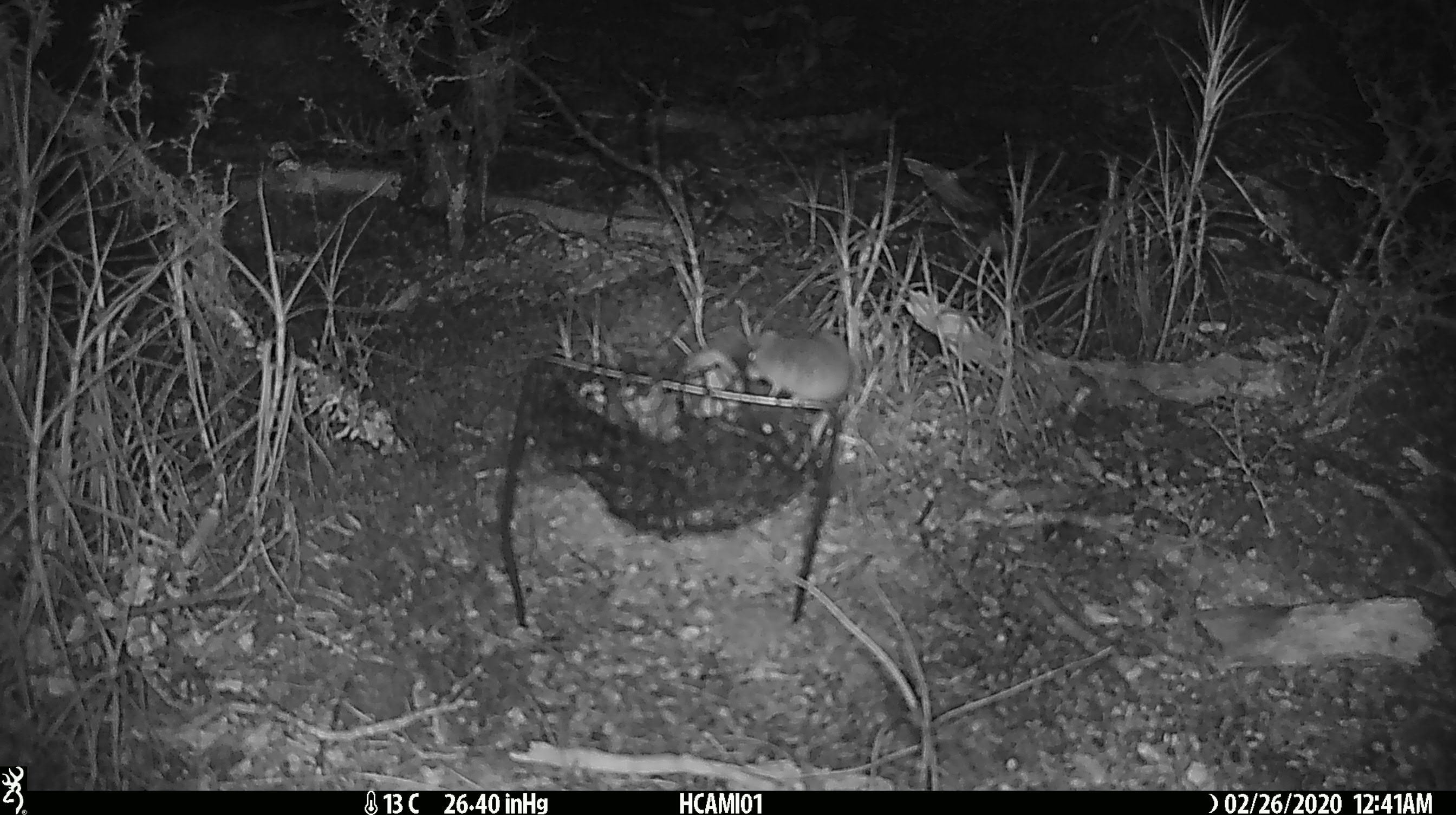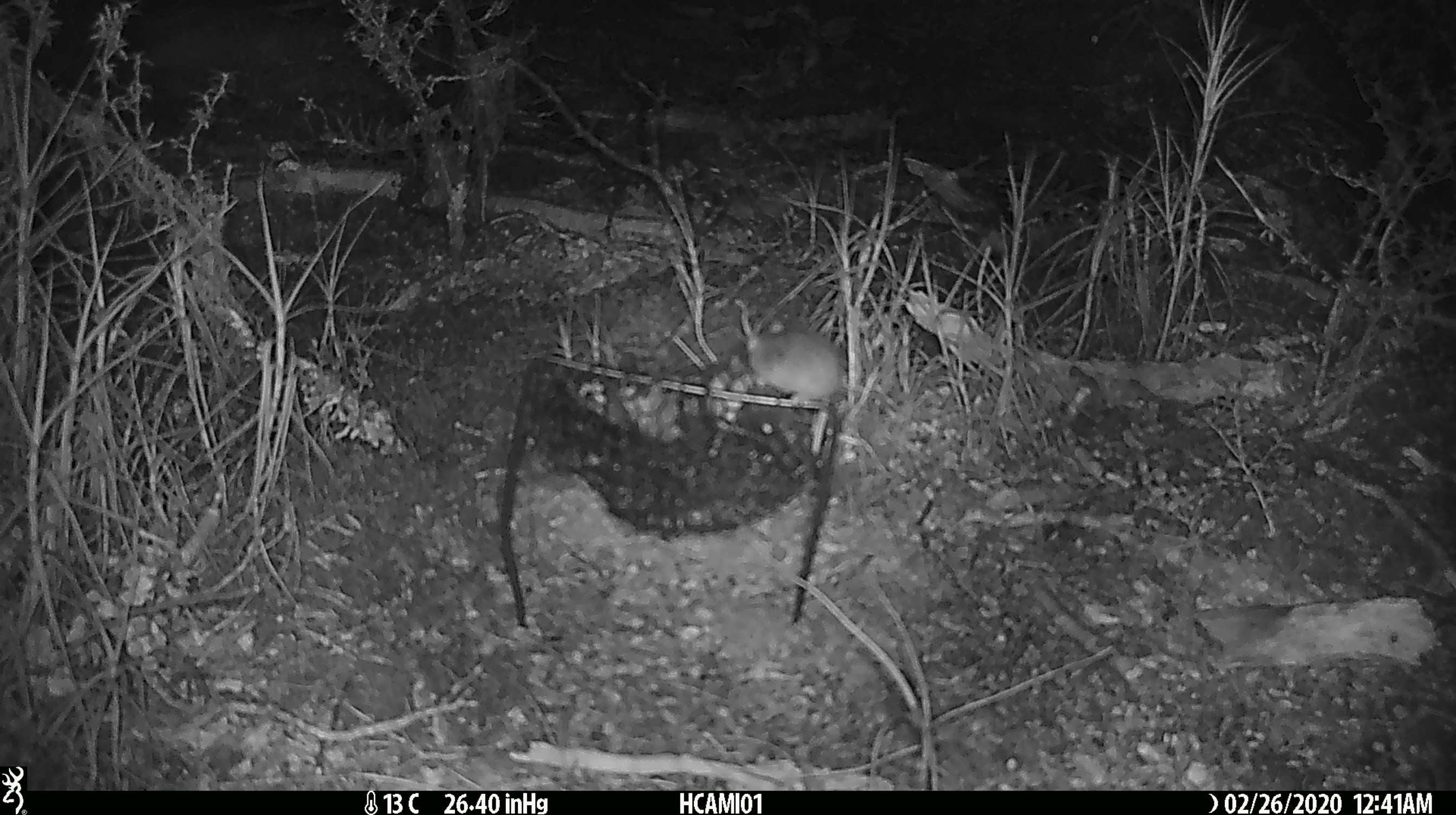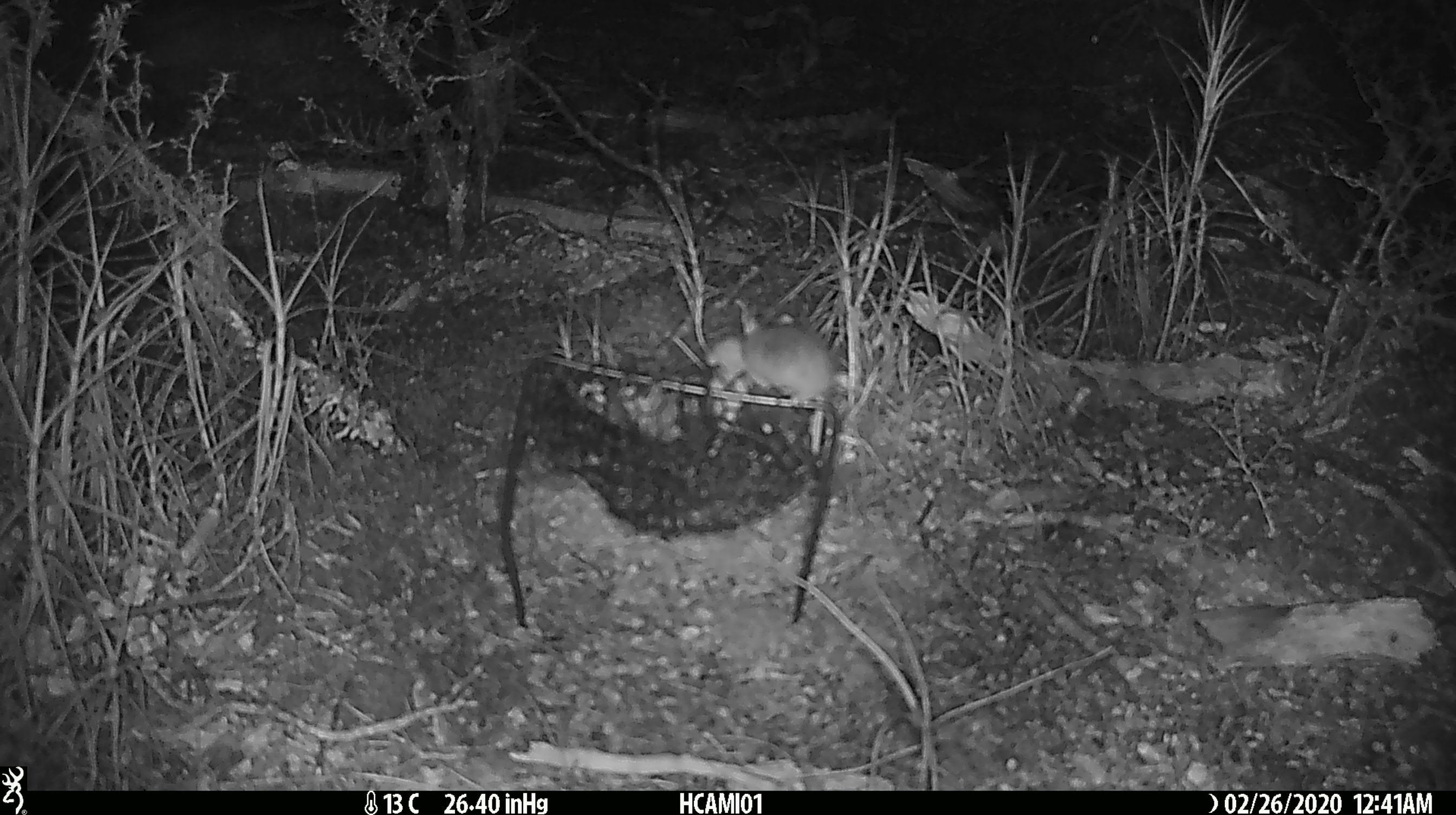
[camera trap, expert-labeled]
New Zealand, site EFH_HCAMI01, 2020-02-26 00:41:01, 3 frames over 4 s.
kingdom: Animalia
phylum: Chordata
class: Mammalia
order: Rodentia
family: Muridae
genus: Mus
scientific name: Mus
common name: mouse